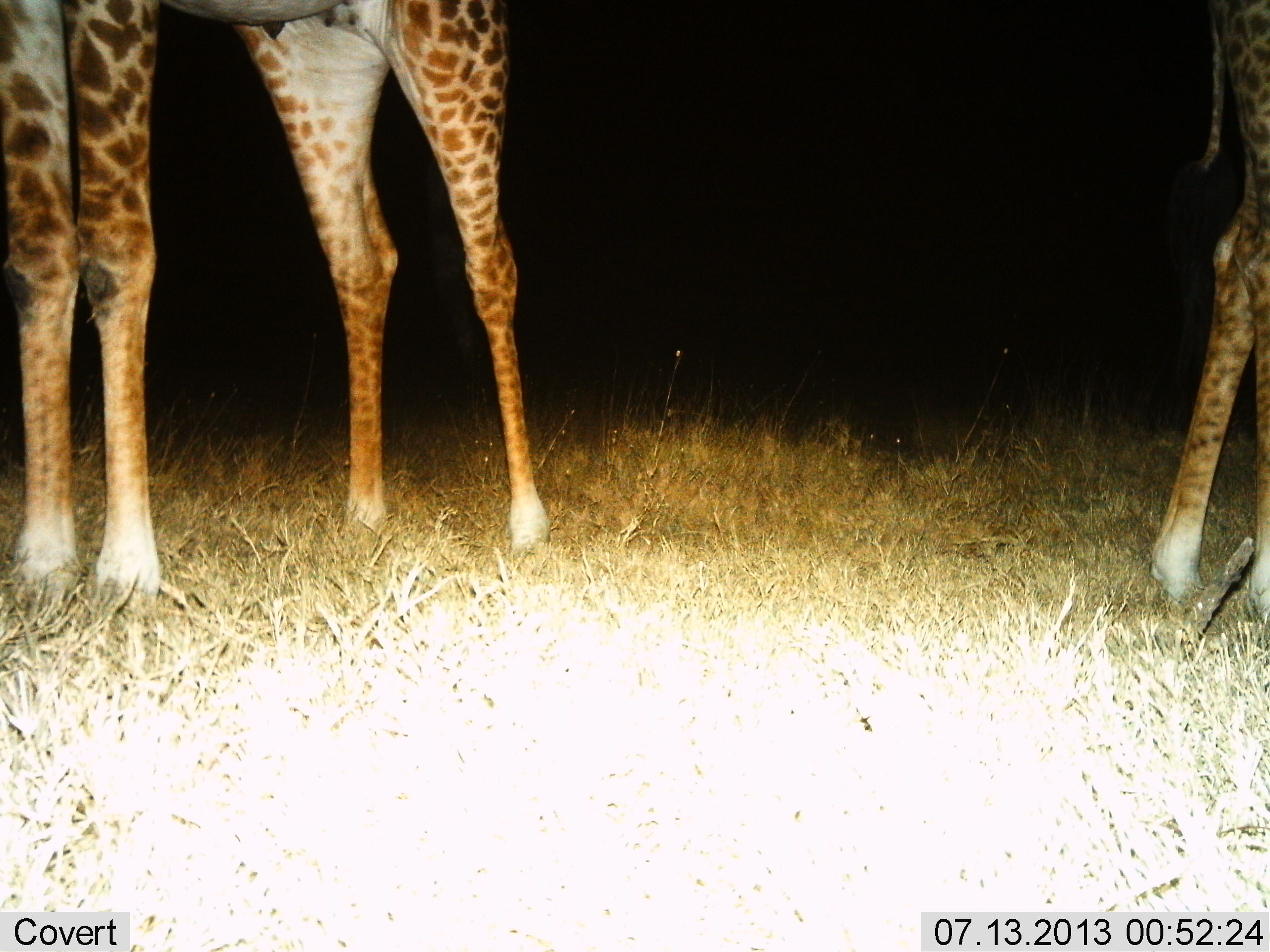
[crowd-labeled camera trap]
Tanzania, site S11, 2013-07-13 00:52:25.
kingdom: Animalia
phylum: Chordata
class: Mammalia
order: Artiodactyla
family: Giraffidae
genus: Giraffa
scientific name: Giraffa camelopardalis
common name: giraffe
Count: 2.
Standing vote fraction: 100%.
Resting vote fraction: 0%.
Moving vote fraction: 0%.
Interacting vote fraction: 0%.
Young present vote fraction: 13%.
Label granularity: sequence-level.